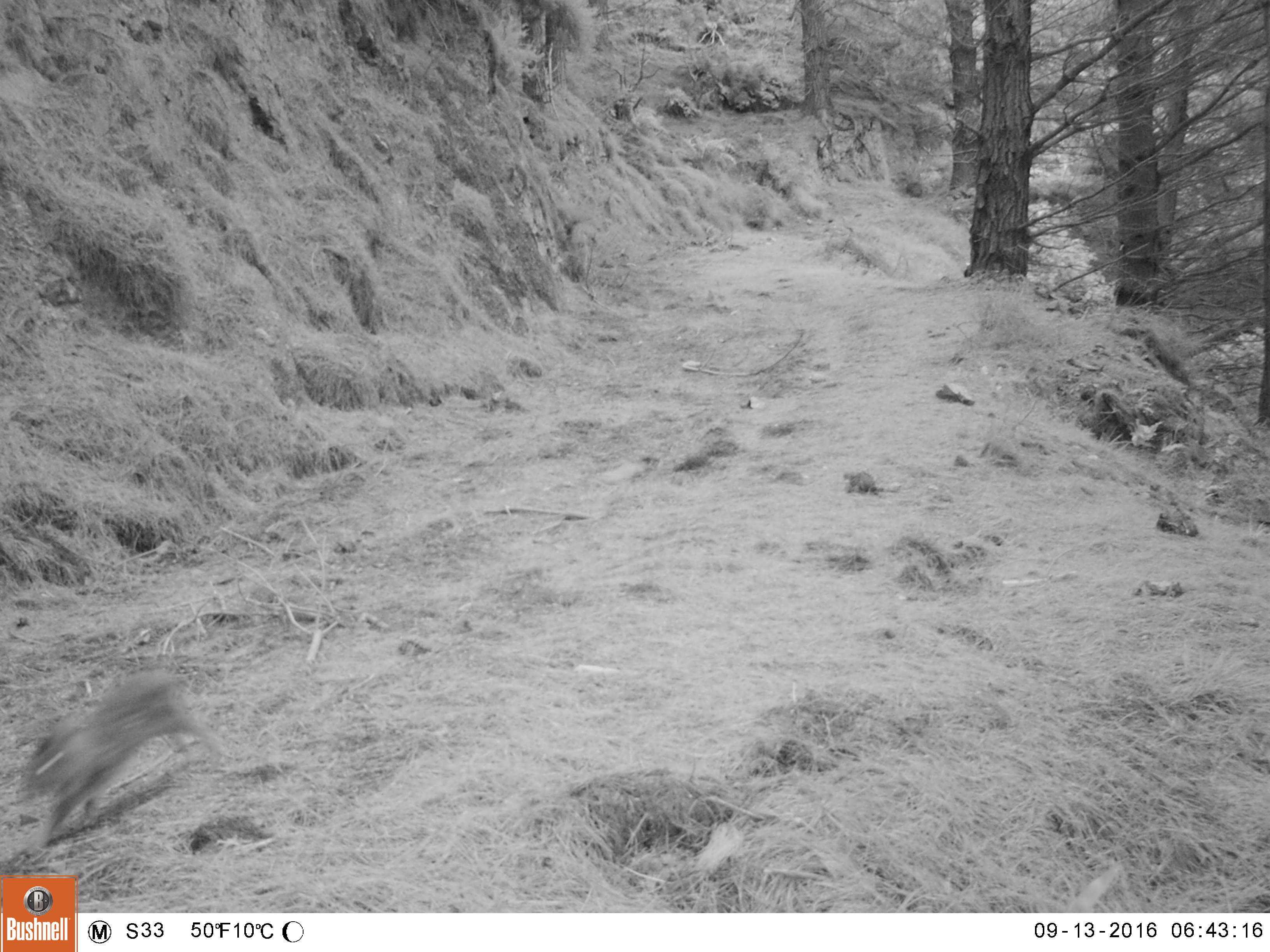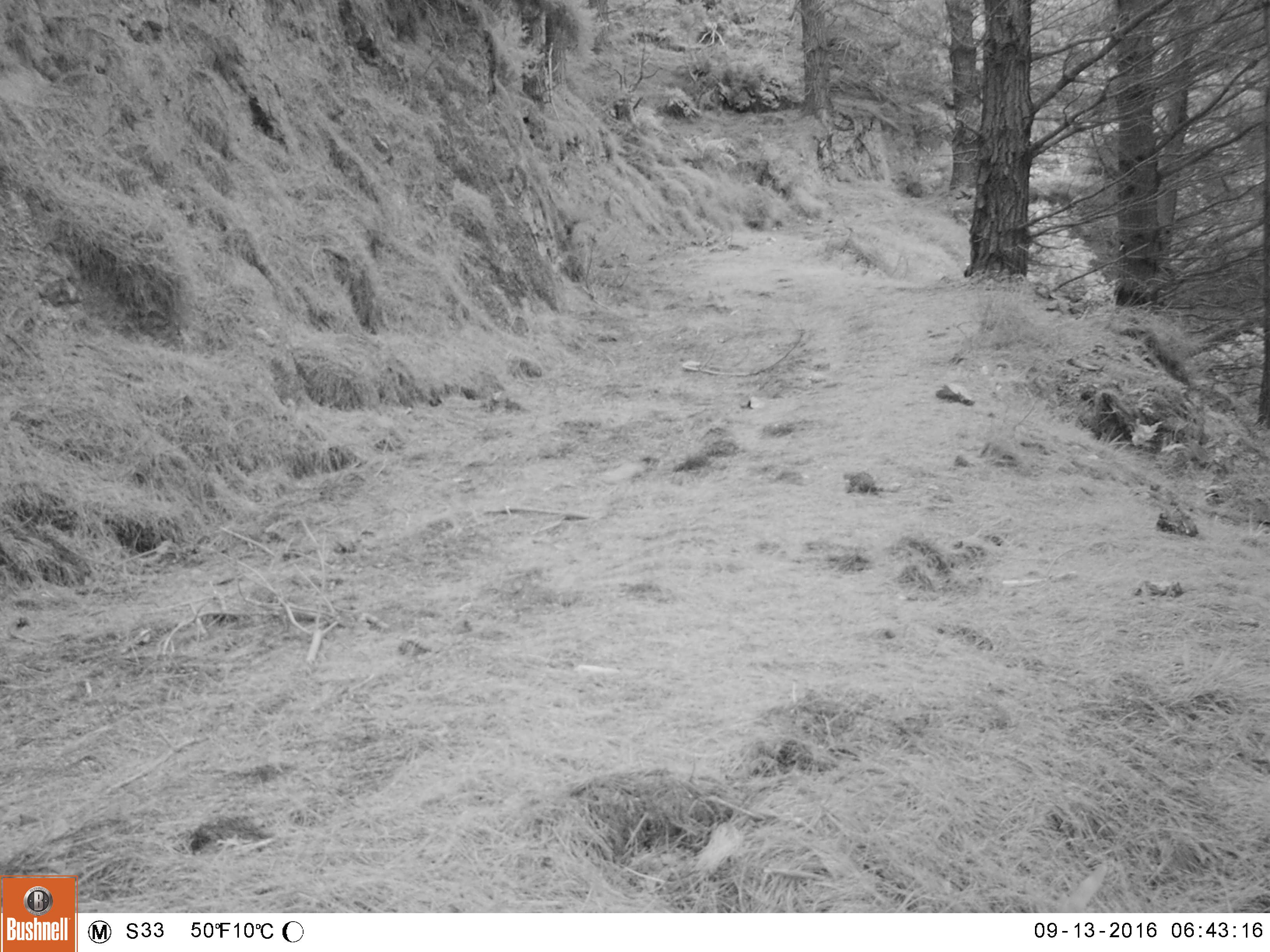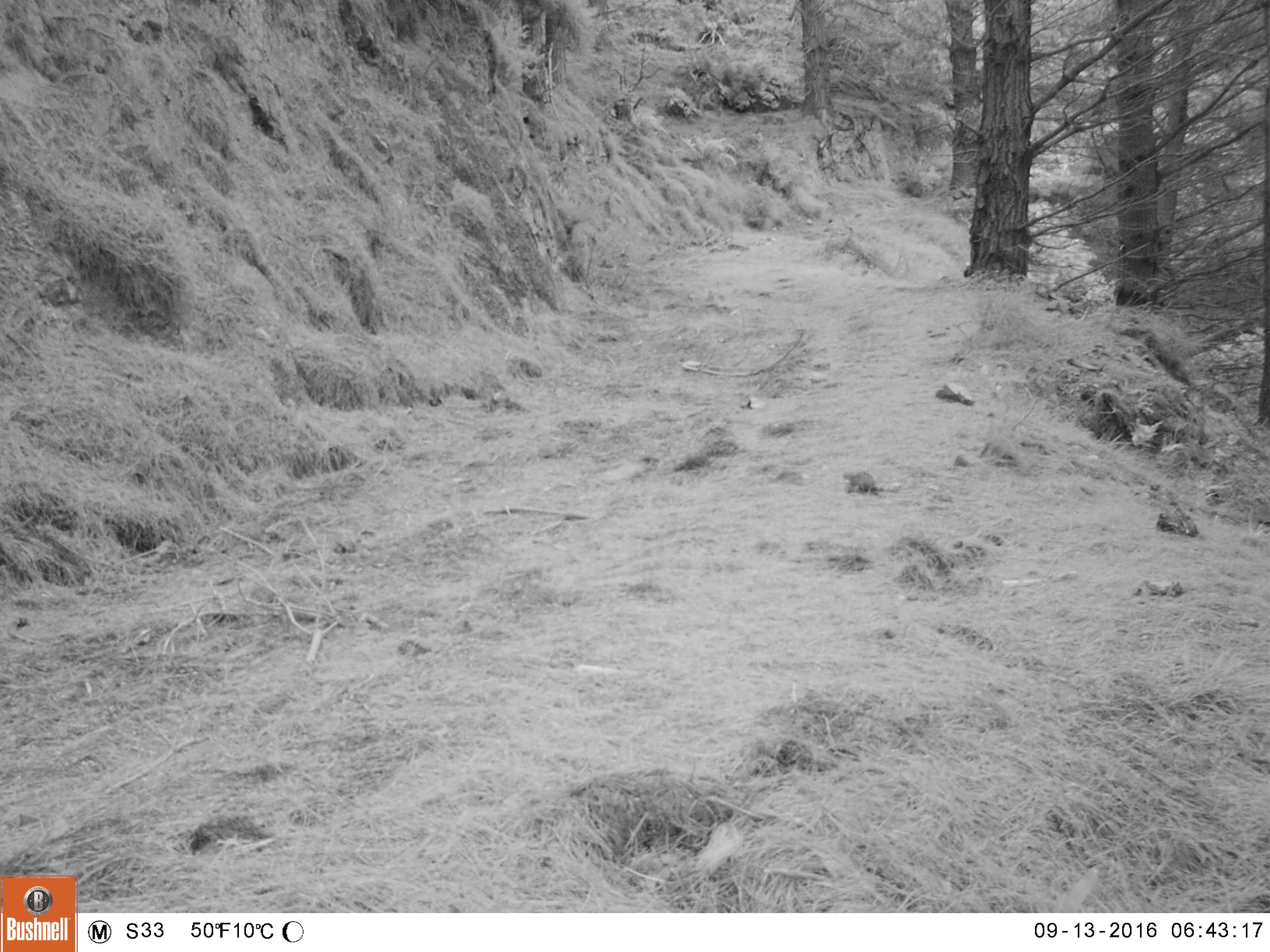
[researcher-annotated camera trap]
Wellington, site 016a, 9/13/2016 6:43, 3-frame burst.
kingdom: Animalia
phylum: Chordata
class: Mammalia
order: Lagomorpha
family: Leporidae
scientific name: Leporidae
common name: rabbit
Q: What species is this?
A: Rabbit (Leporidae).